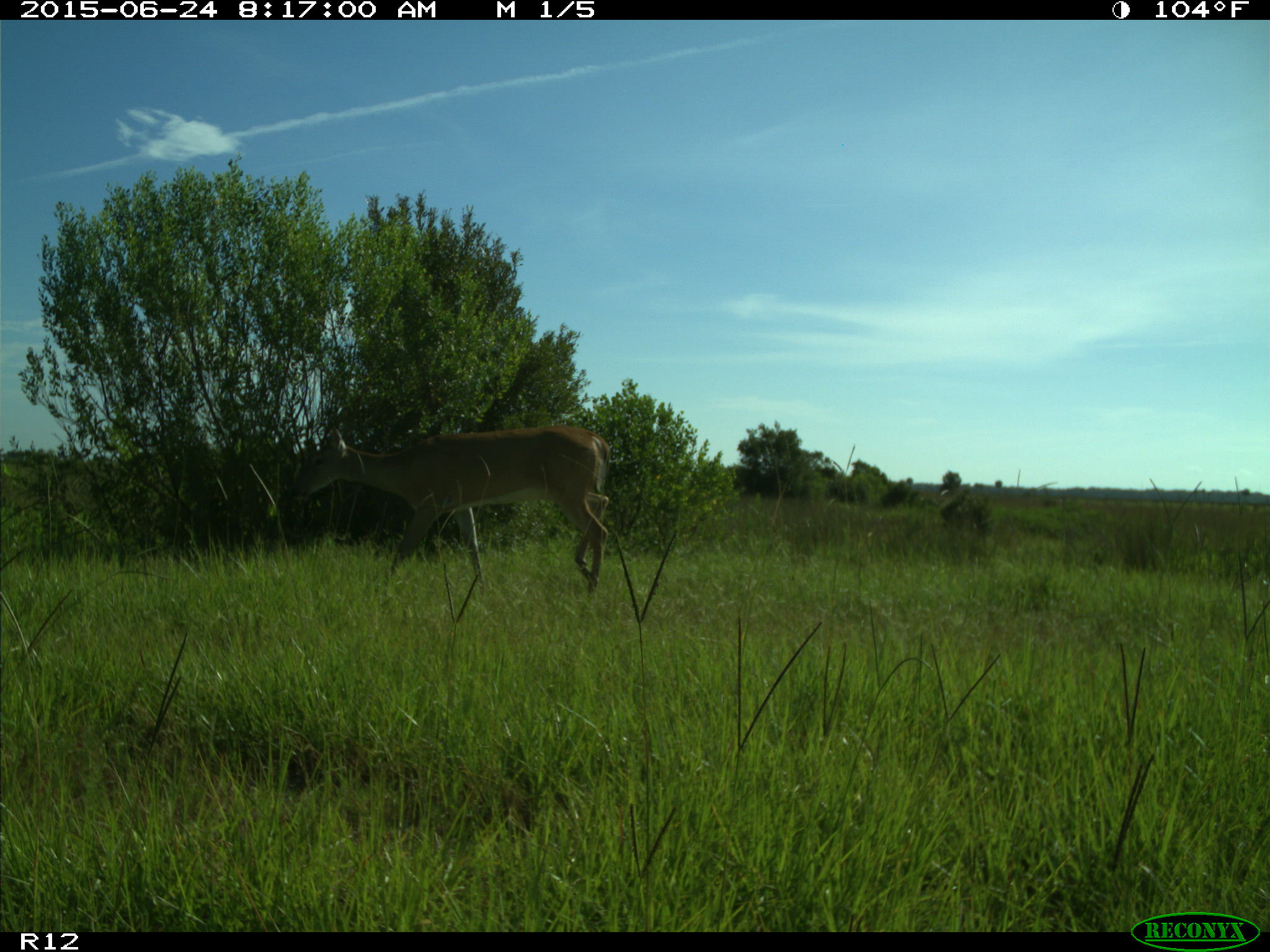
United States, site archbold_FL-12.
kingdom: Animalia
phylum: Chordata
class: Mammalia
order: Artiodactyla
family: Cervidae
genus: Odocoileus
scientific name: Odocoileus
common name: deer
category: unidentified deer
Unidentified deer (deer) (Odocoileus).